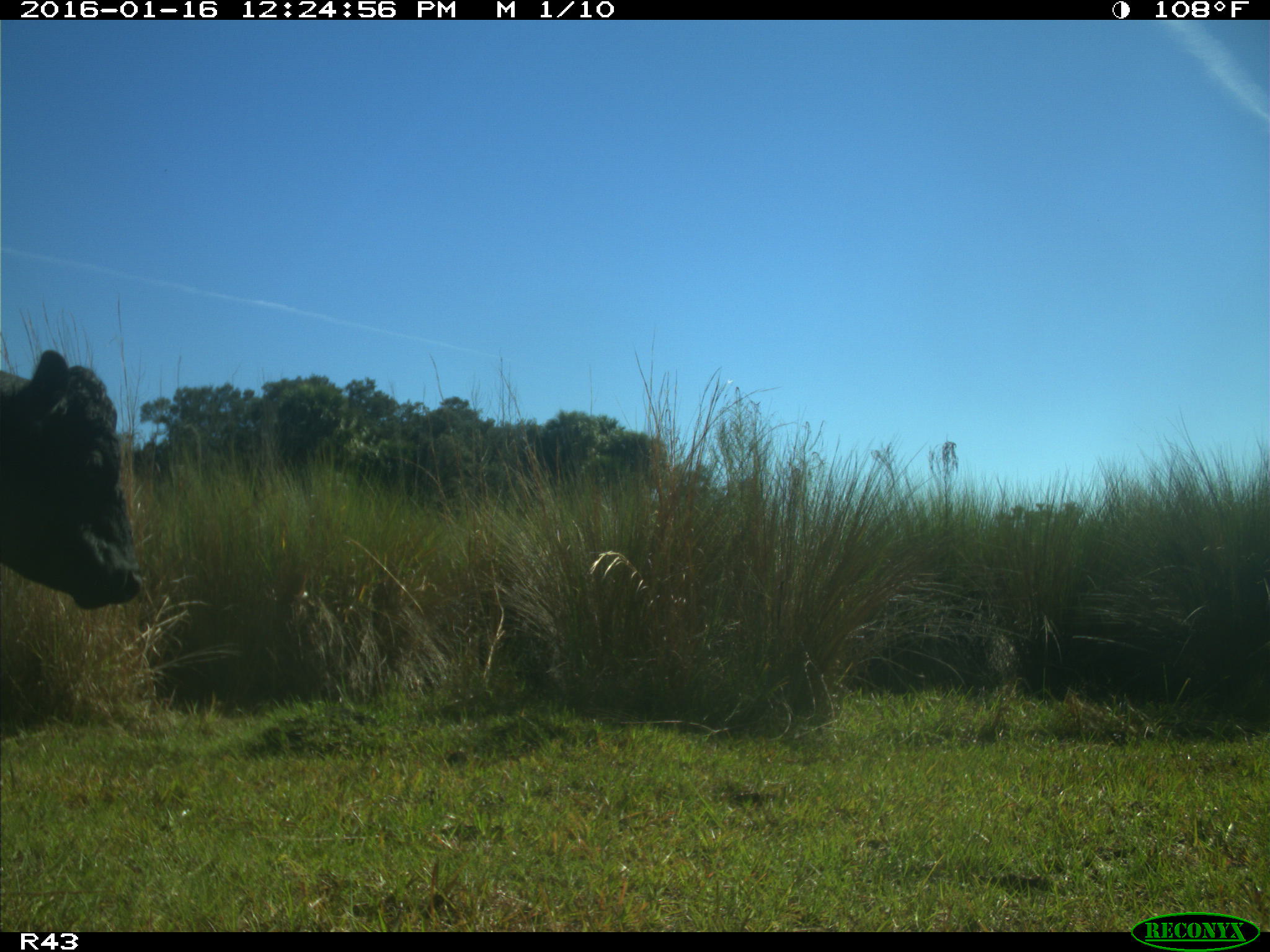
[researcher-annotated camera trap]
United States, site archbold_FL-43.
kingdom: Animalia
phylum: Chordata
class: Mammalia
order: Artiodactyla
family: Bovidae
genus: Bos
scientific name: Bos taurus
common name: domestic cow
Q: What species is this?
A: Bos taurus (domestic cow).